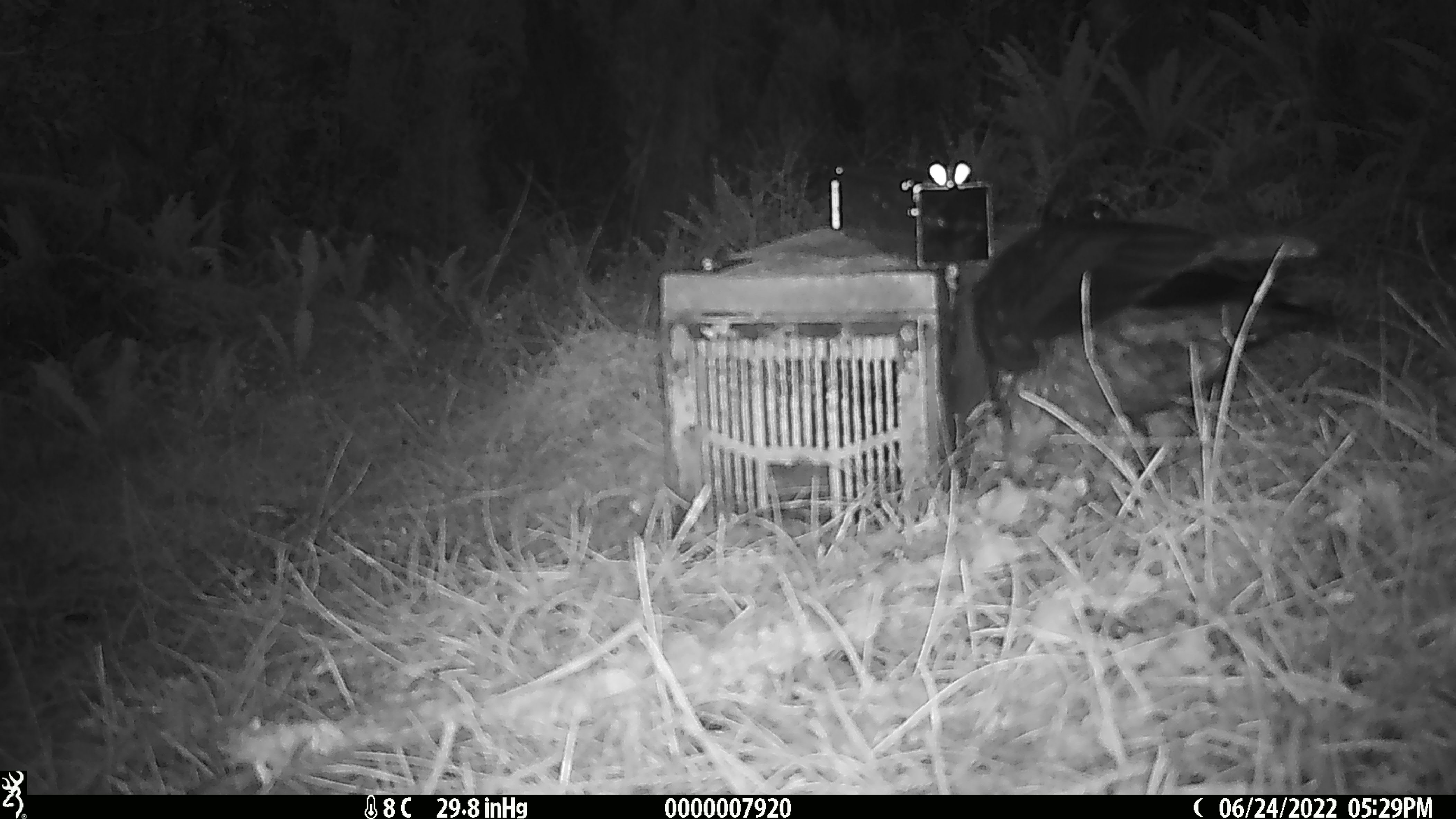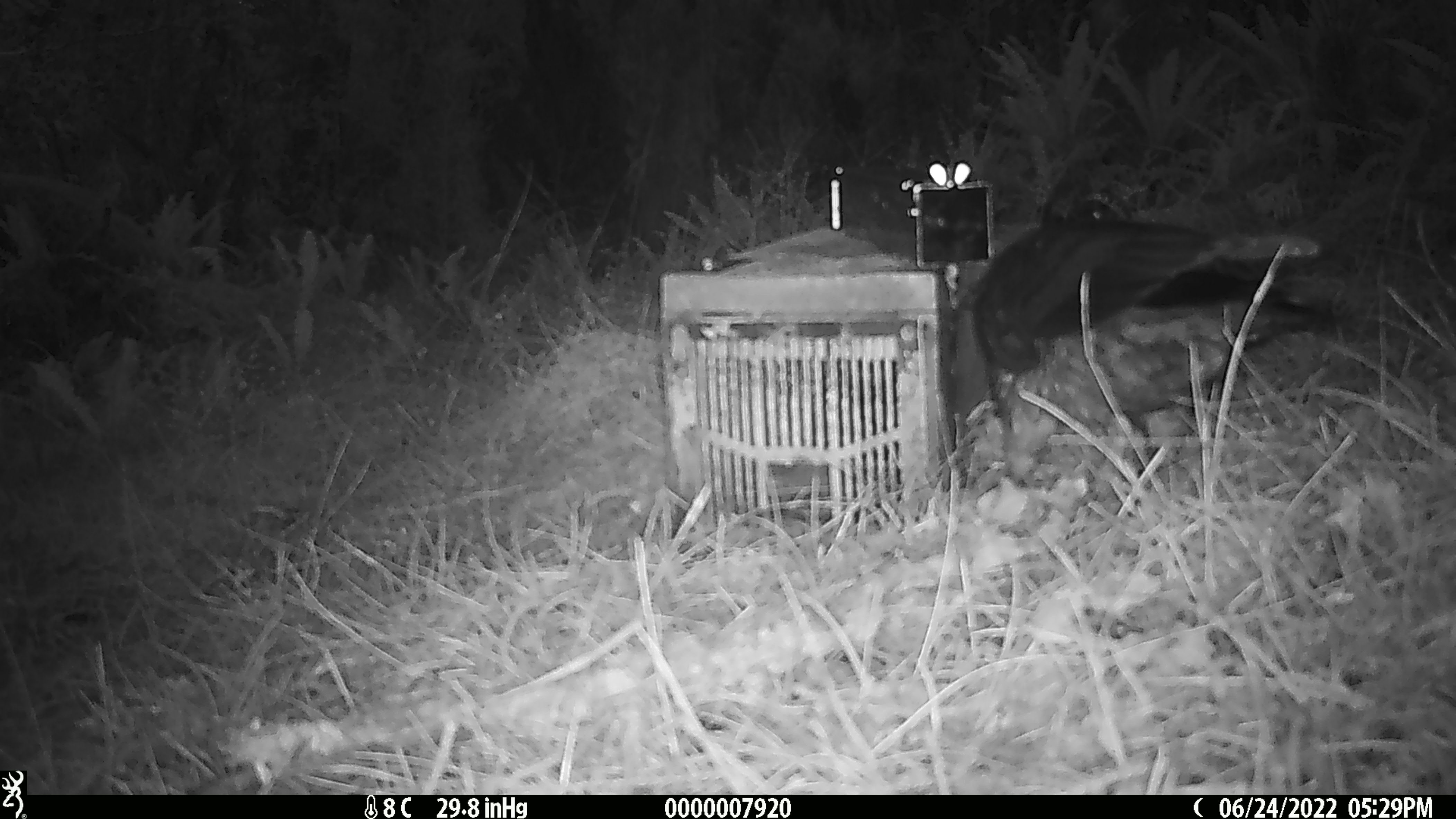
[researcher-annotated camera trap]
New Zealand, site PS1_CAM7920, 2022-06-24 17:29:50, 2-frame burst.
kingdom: Animalia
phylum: Chordata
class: Aves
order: Psittaciformes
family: Strigopidae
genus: Nestor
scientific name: Nestor notabilis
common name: kea